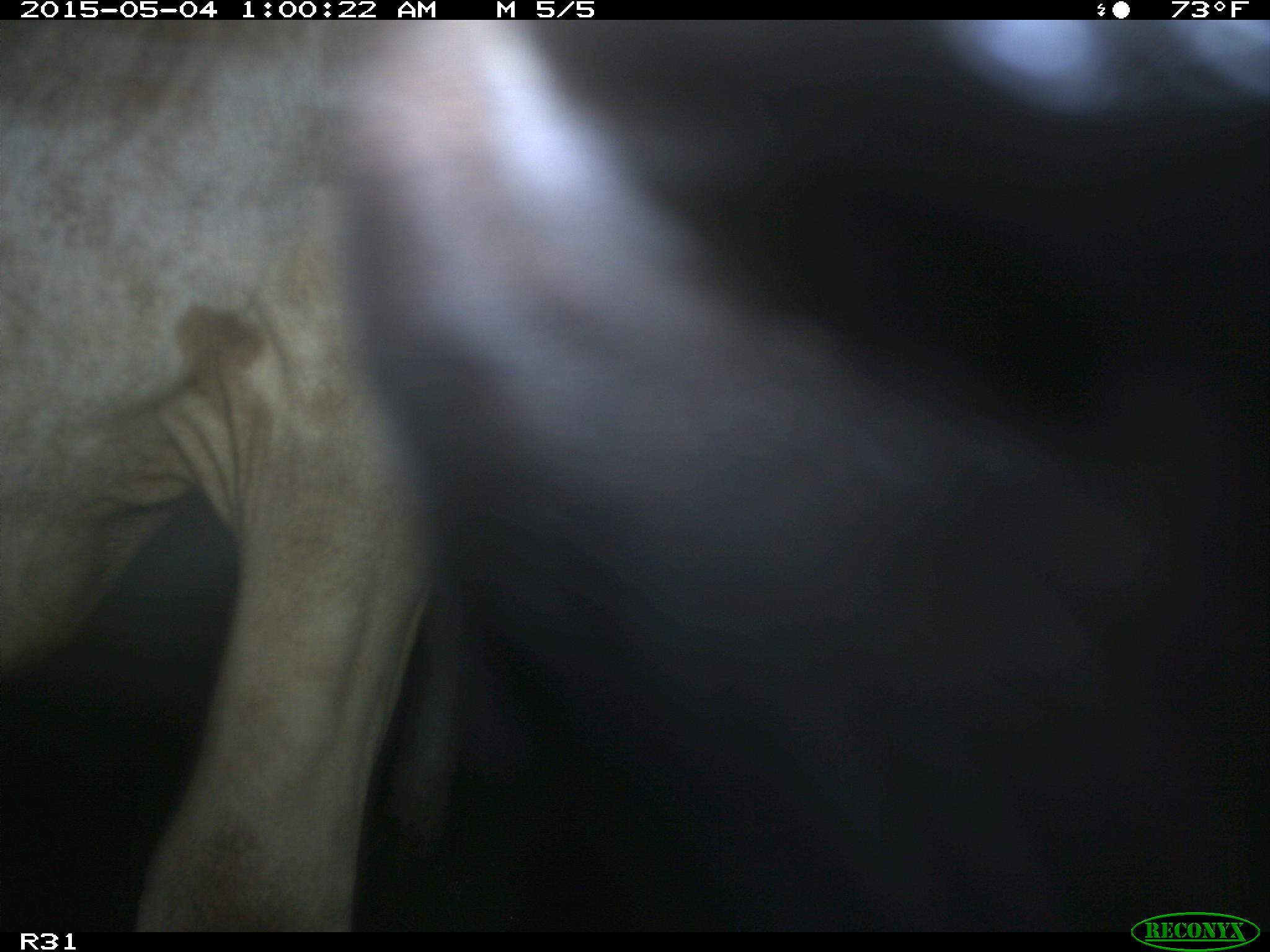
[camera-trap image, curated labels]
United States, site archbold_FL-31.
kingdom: Animalia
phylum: Chordata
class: Mammalia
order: Artiodactyla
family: Bovidae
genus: Bos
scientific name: Bos taurus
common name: domestic cow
Bos taurus (domestic cow).